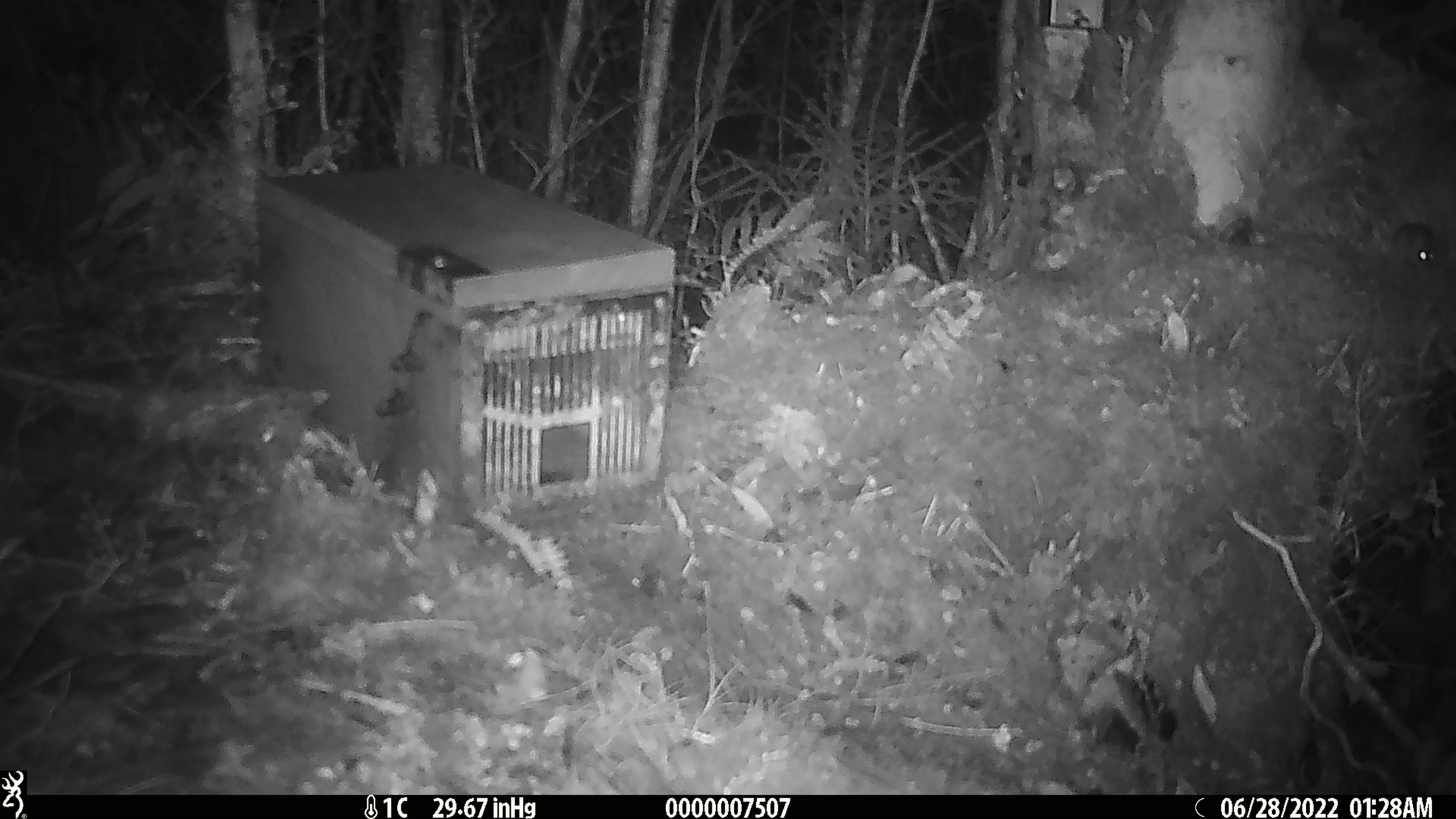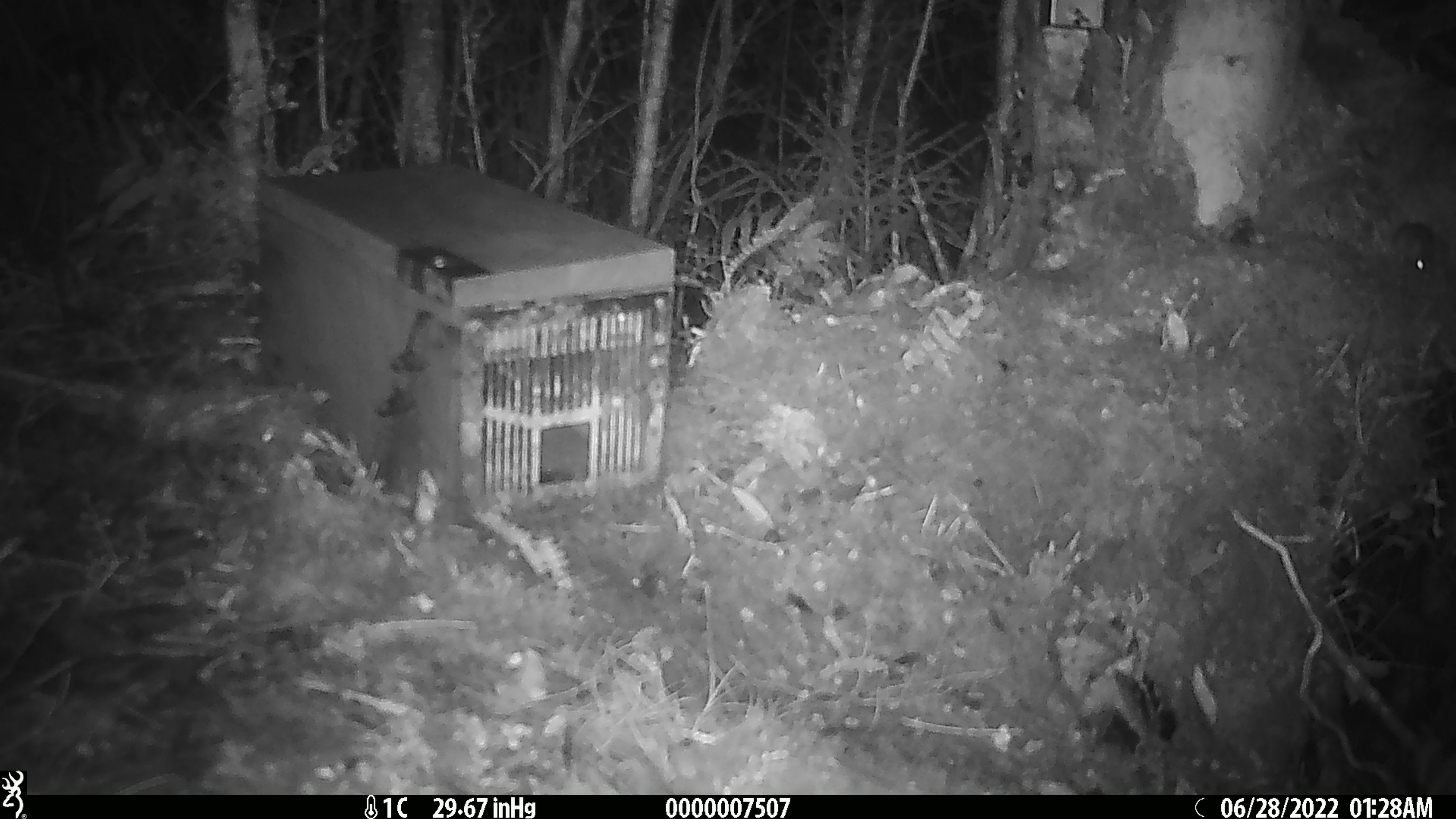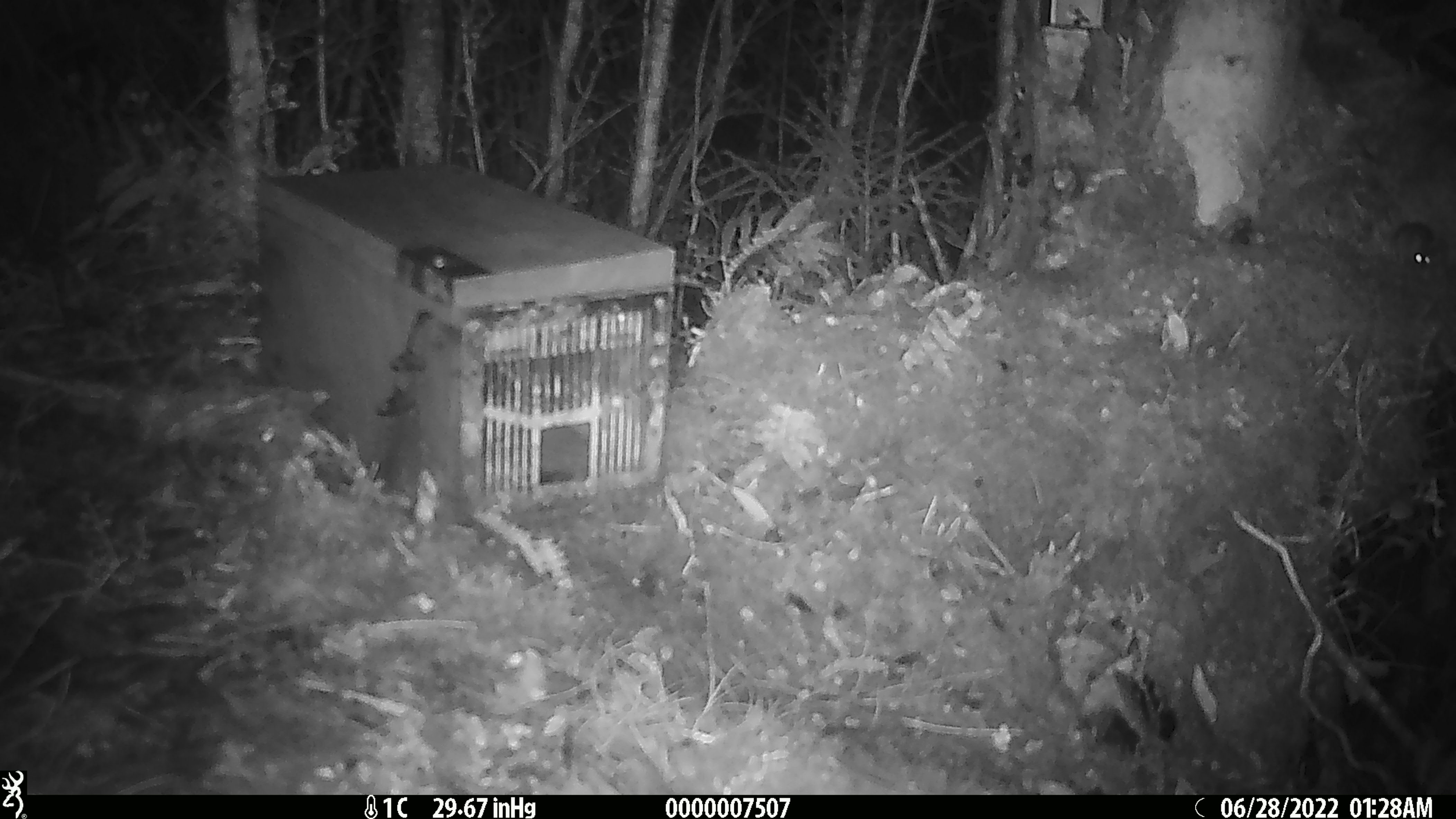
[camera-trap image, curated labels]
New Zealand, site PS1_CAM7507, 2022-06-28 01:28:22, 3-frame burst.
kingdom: Animalia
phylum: Chordata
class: Mammalia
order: Rodentia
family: Muridae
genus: Mus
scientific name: Mus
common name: mouse